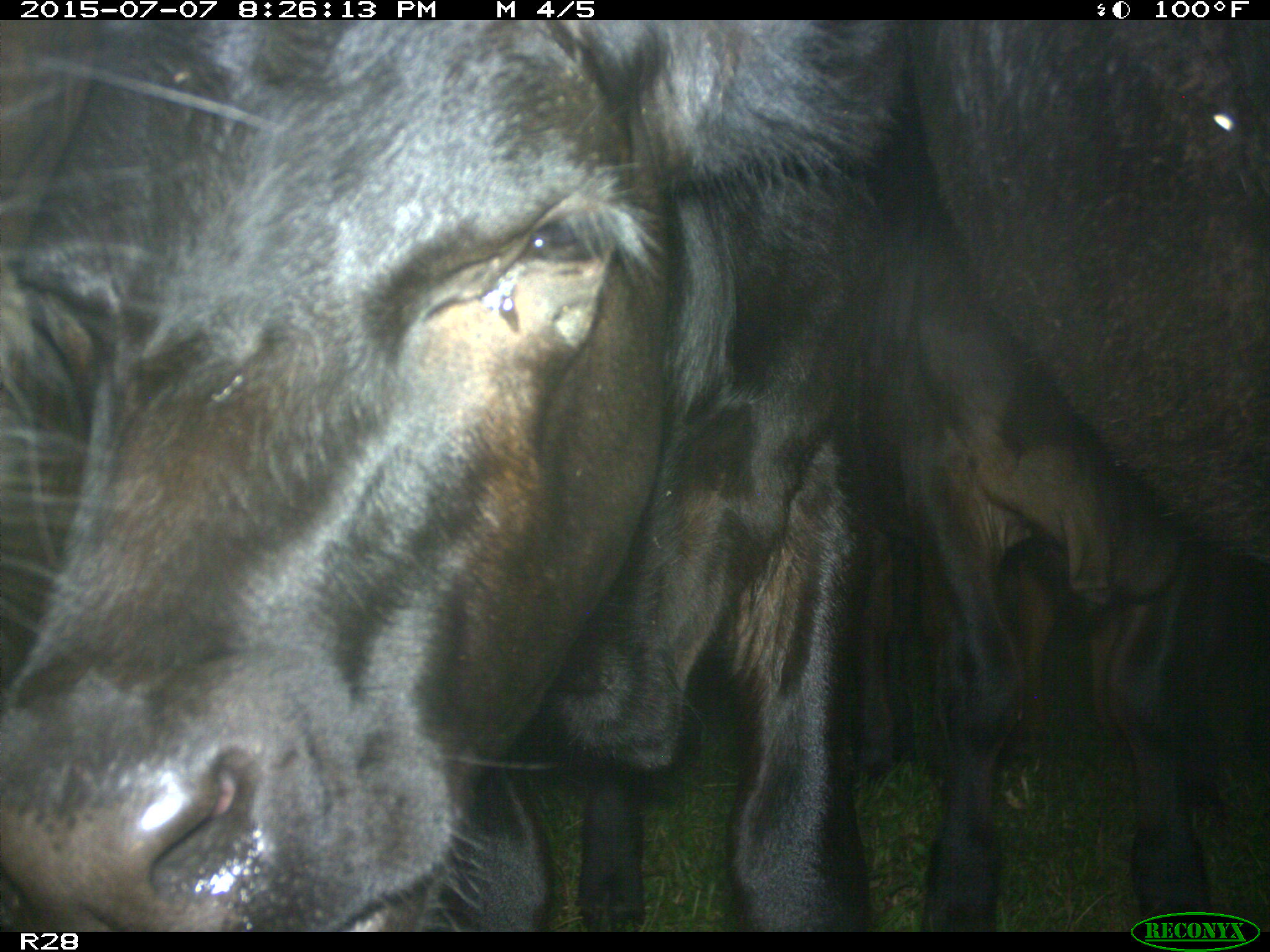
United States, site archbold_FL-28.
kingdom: Animalia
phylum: Chordata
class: Mammalia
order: Artiodactyla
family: Bovidae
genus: Bos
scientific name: Bos taurus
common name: domestic cow